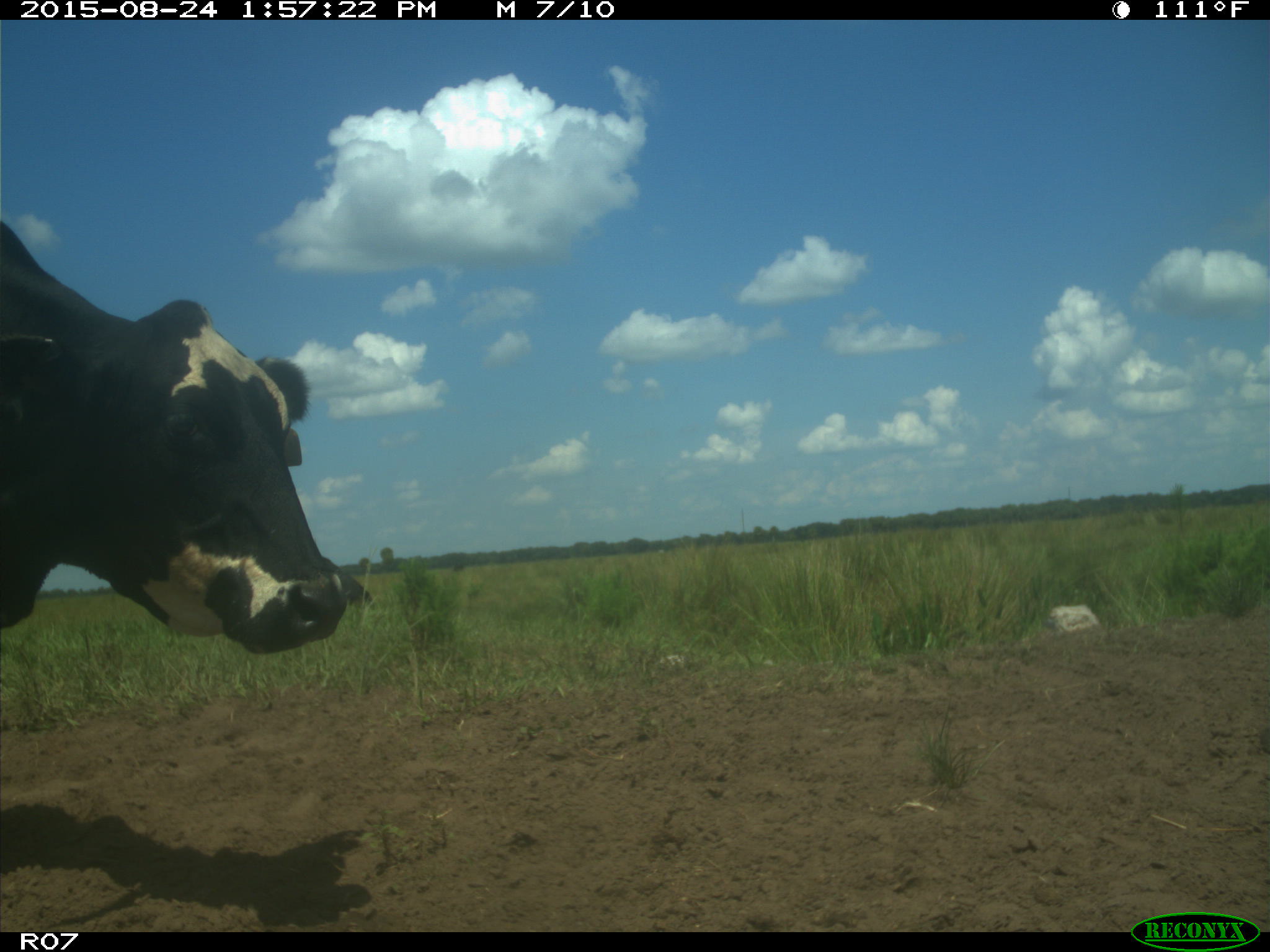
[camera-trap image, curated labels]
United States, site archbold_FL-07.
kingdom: Animalia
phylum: Chordata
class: Mammalia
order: Artiodactyla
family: Bovidae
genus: Bos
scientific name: Bos taurus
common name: domestic cow